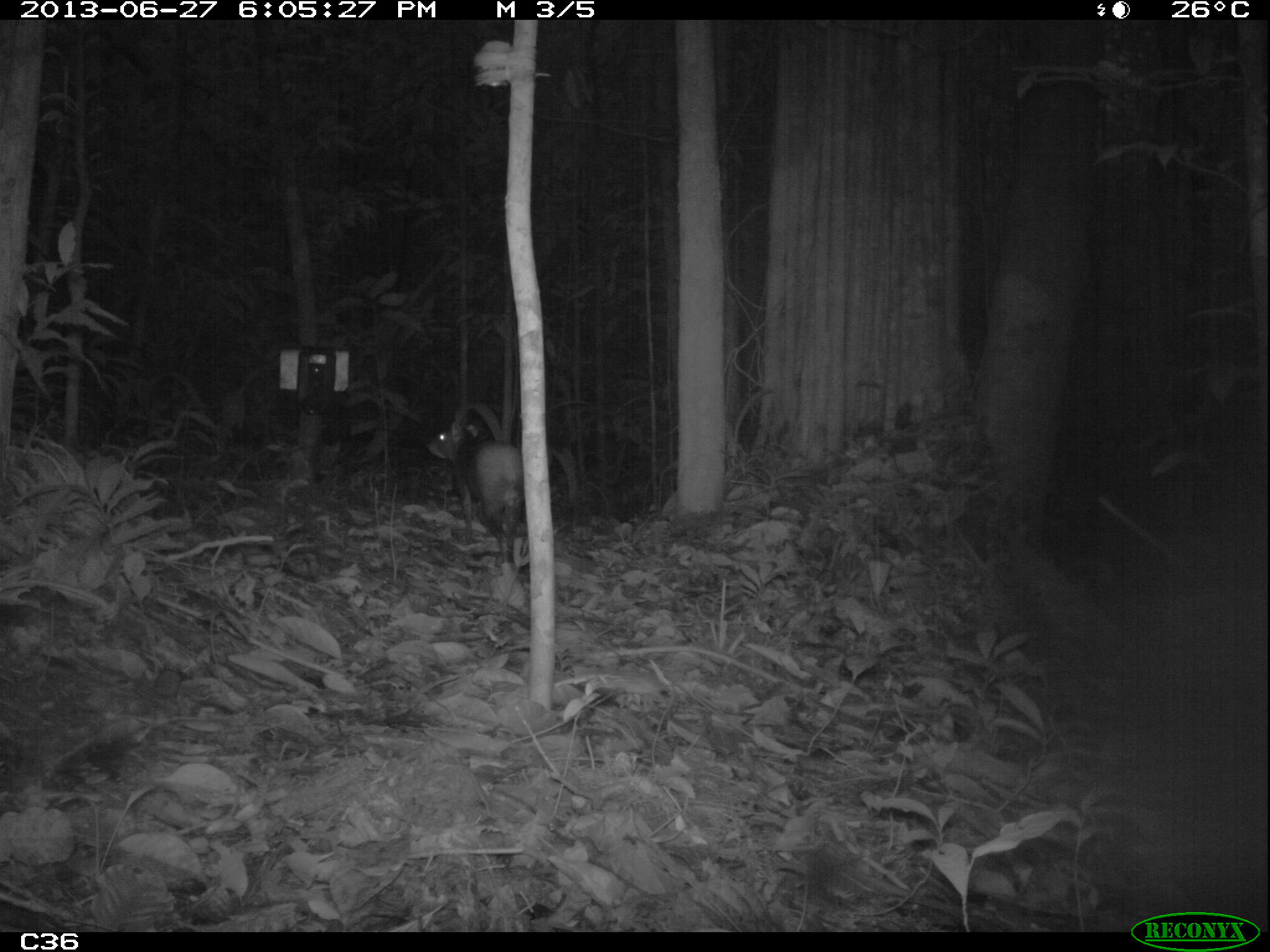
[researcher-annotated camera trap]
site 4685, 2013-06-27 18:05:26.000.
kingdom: Animalia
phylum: Chordata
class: Mammalia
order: Rodentia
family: Dasyproctidae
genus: Dasyprocta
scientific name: Dasyprocta leporina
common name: red-rumped agouti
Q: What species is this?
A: Dasyprocta leporina (red-rumped agouti).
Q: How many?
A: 1.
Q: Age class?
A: Adult.